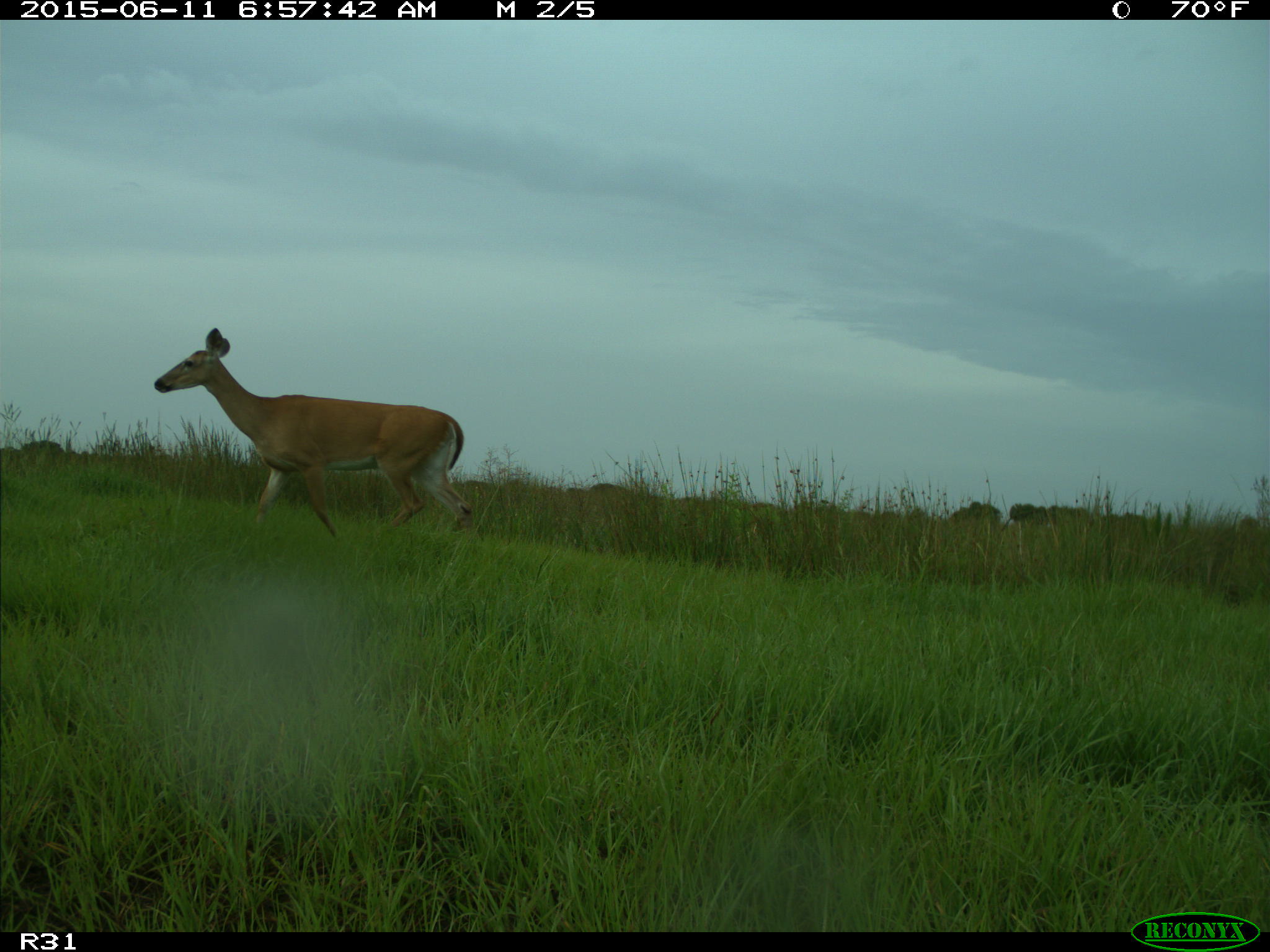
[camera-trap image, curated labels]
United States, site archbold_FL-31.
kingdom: Animalia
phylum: Chordata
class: Mammalia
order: Artiodactyla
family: Cervidae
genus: Odocoileus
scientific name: Odocoileus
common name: deer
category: unidentified deer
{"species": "unidentified deer (deer) (Odocoileus)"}